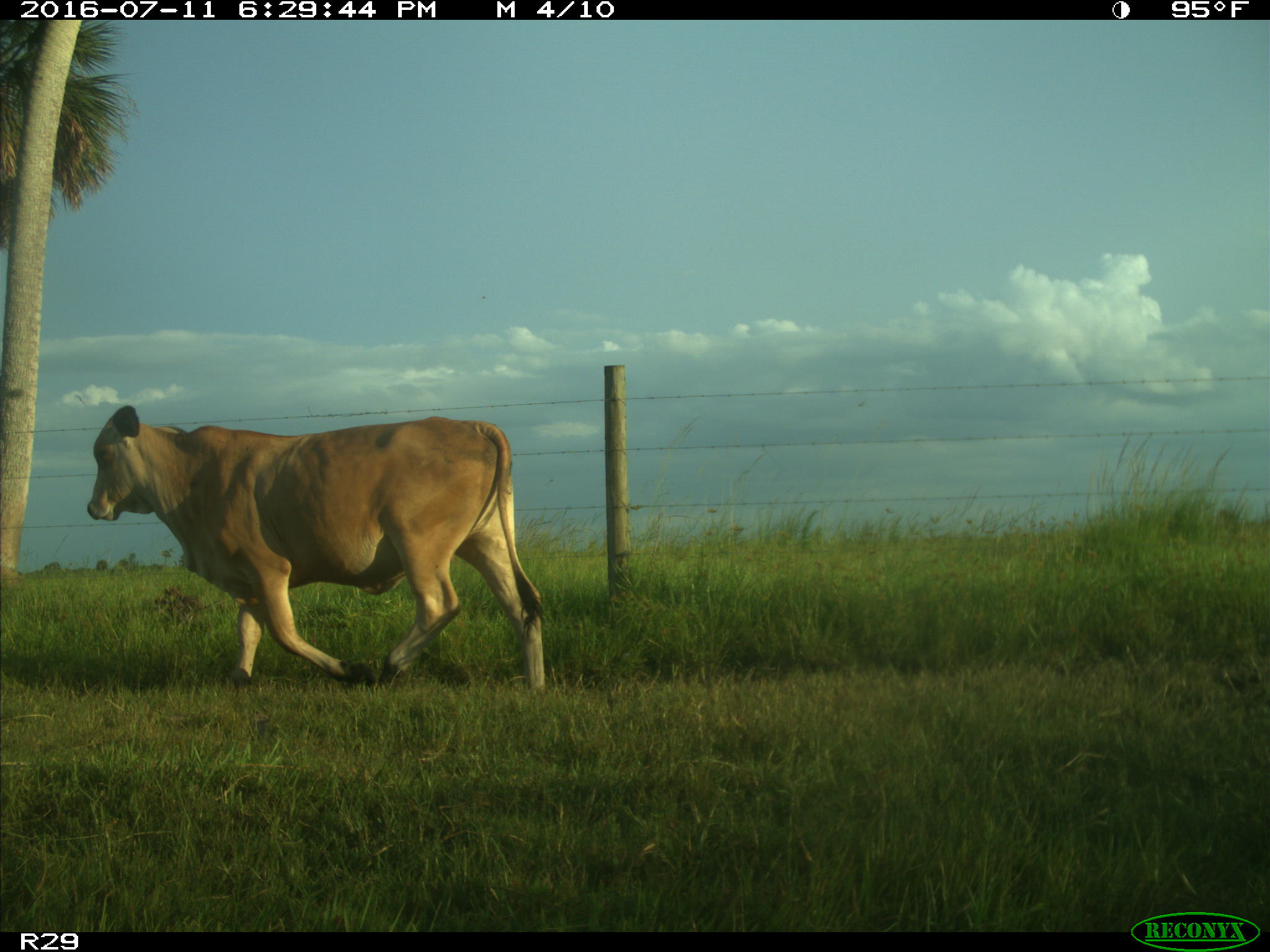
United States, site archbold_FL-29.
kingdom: Animalia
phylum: Chordata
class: Mammalia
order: Artiodactyla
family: Bovidae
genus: Bos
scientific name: Bos taurus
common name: domestic cow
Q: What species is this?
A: Bos taurus (domestic cow).